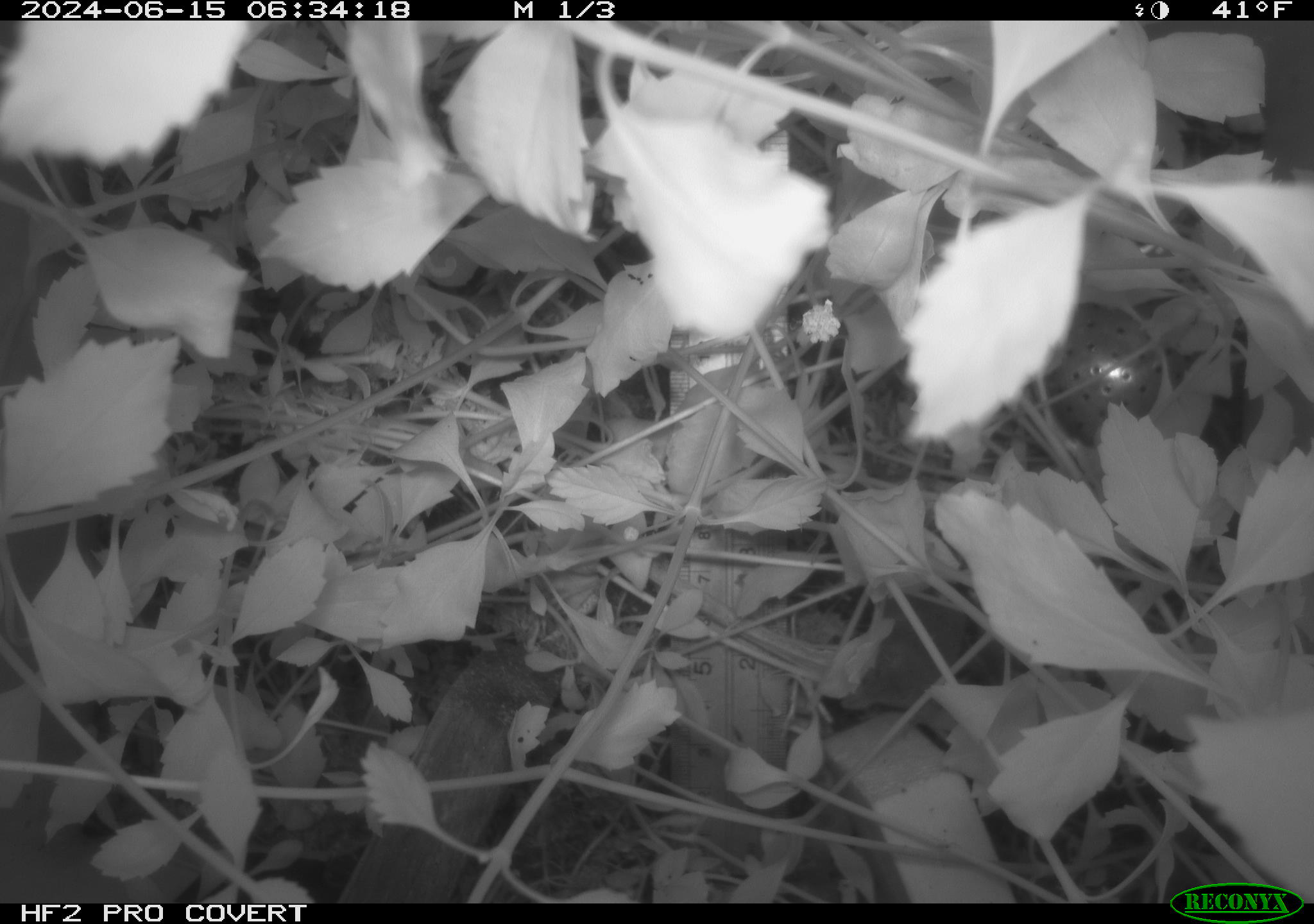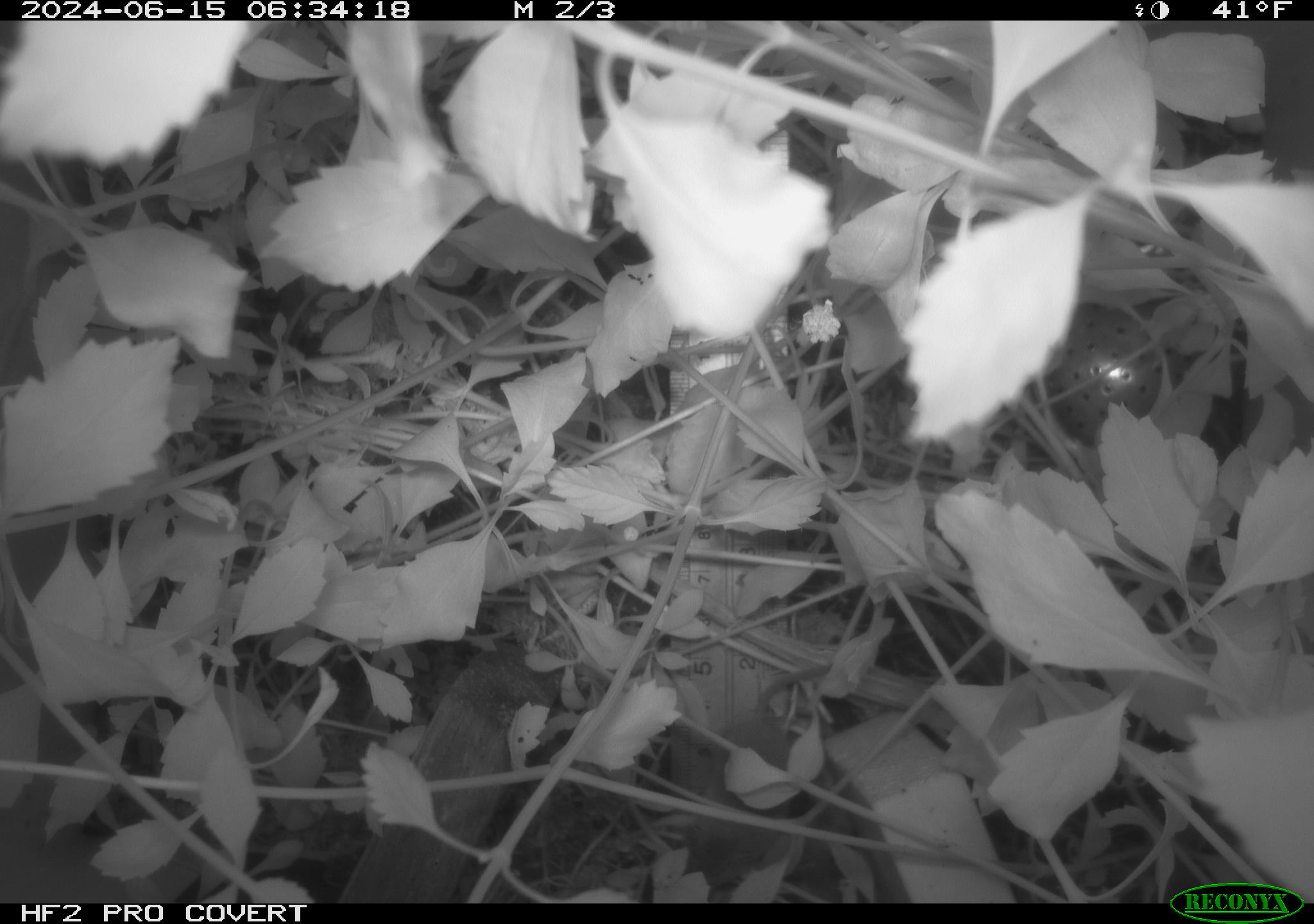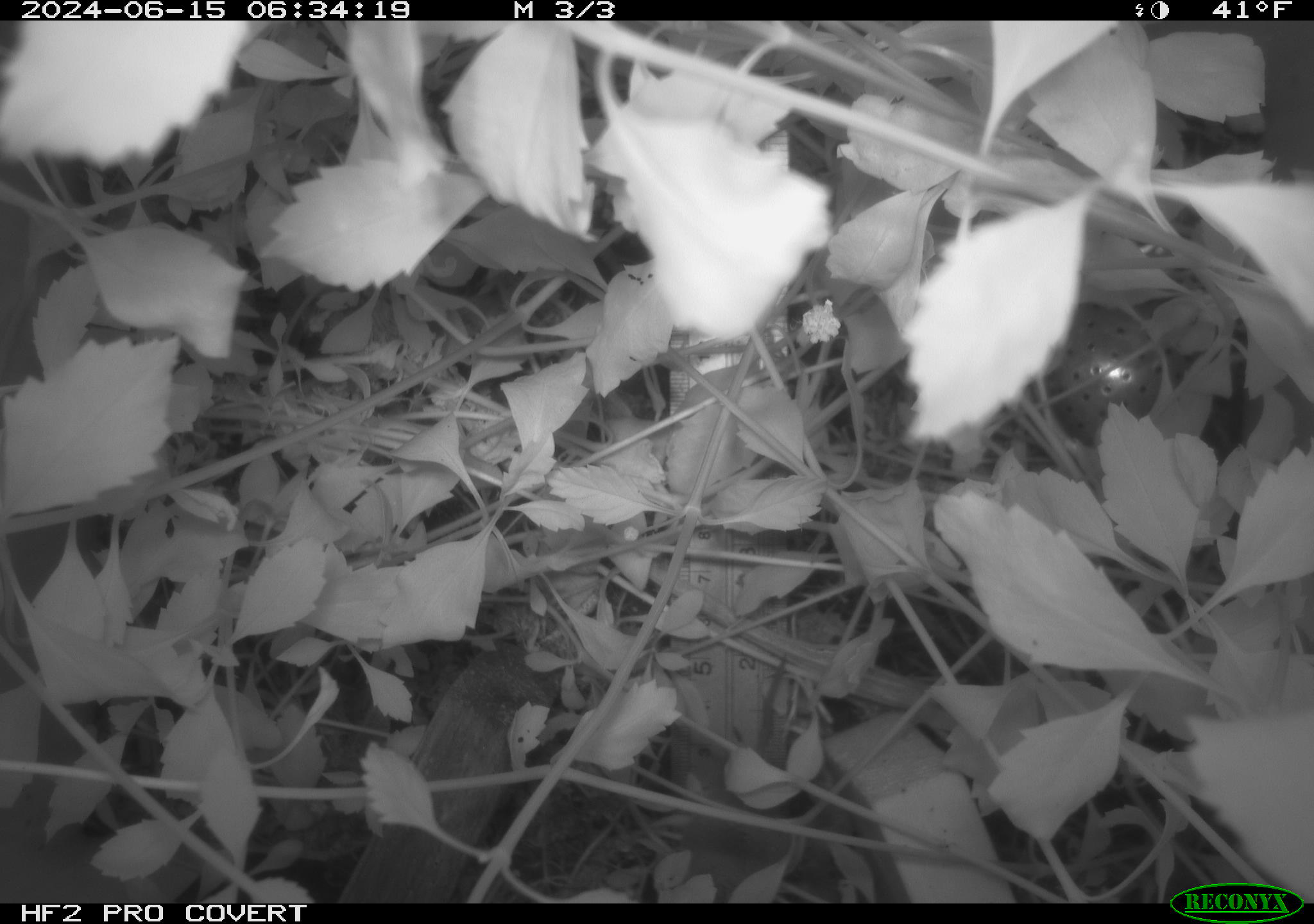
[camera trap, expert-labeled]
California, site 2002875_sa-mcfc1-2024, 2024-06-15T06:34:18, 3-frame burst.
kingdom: Animalia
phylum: Chordata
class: Mammalia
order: Rodentia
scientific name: Rodentia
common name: rodent